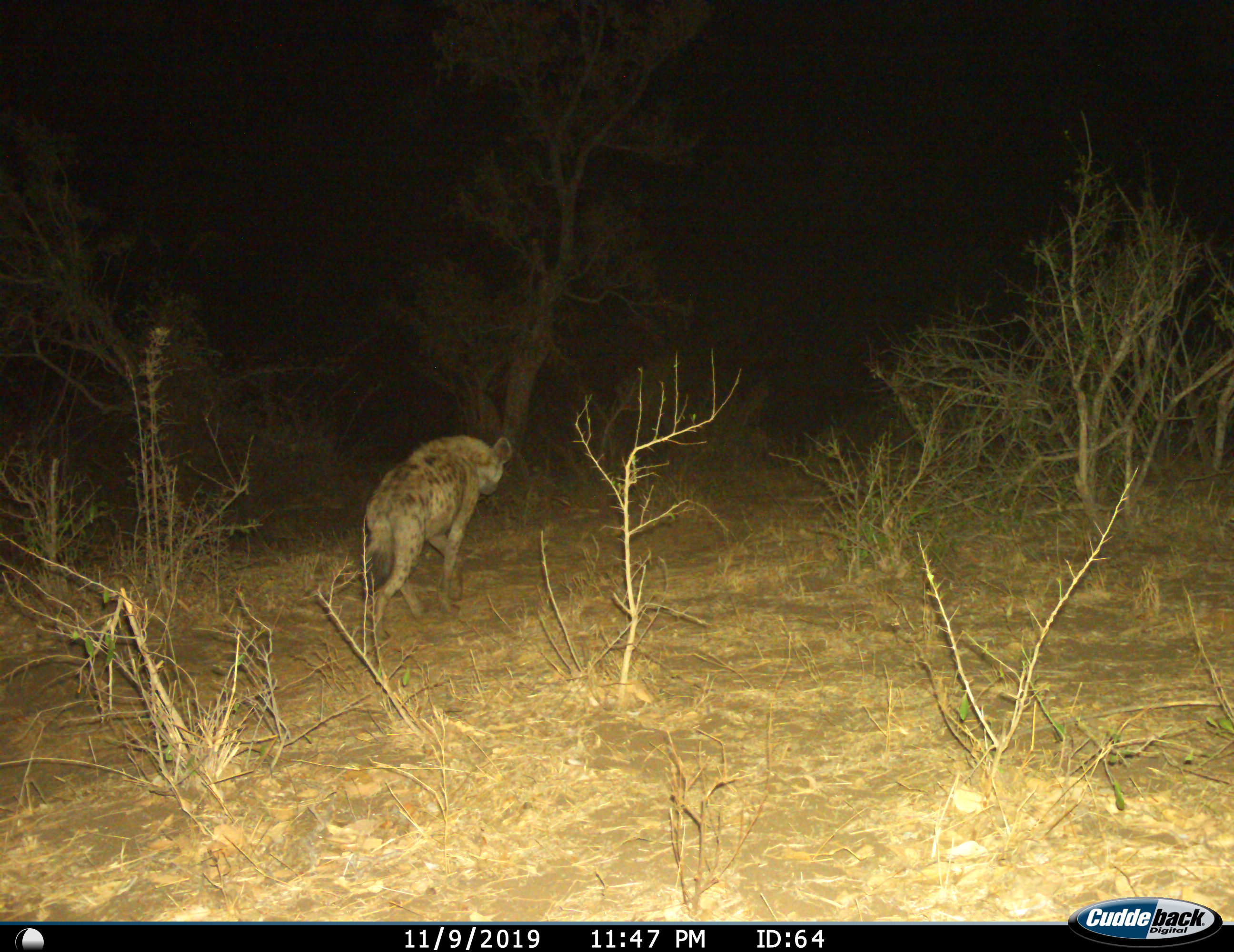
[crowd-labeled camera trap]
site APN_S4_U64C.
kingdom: Animalia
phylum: Chordata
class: Mammalia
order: Carnivora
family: Hyaenidae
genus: Crocuta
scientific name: Crocuta crocuta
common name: spotted hyena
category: hyenaspotted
Hyenaspotted (spotted hyena) (Crocuta crocuta), count 1. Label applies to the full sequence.